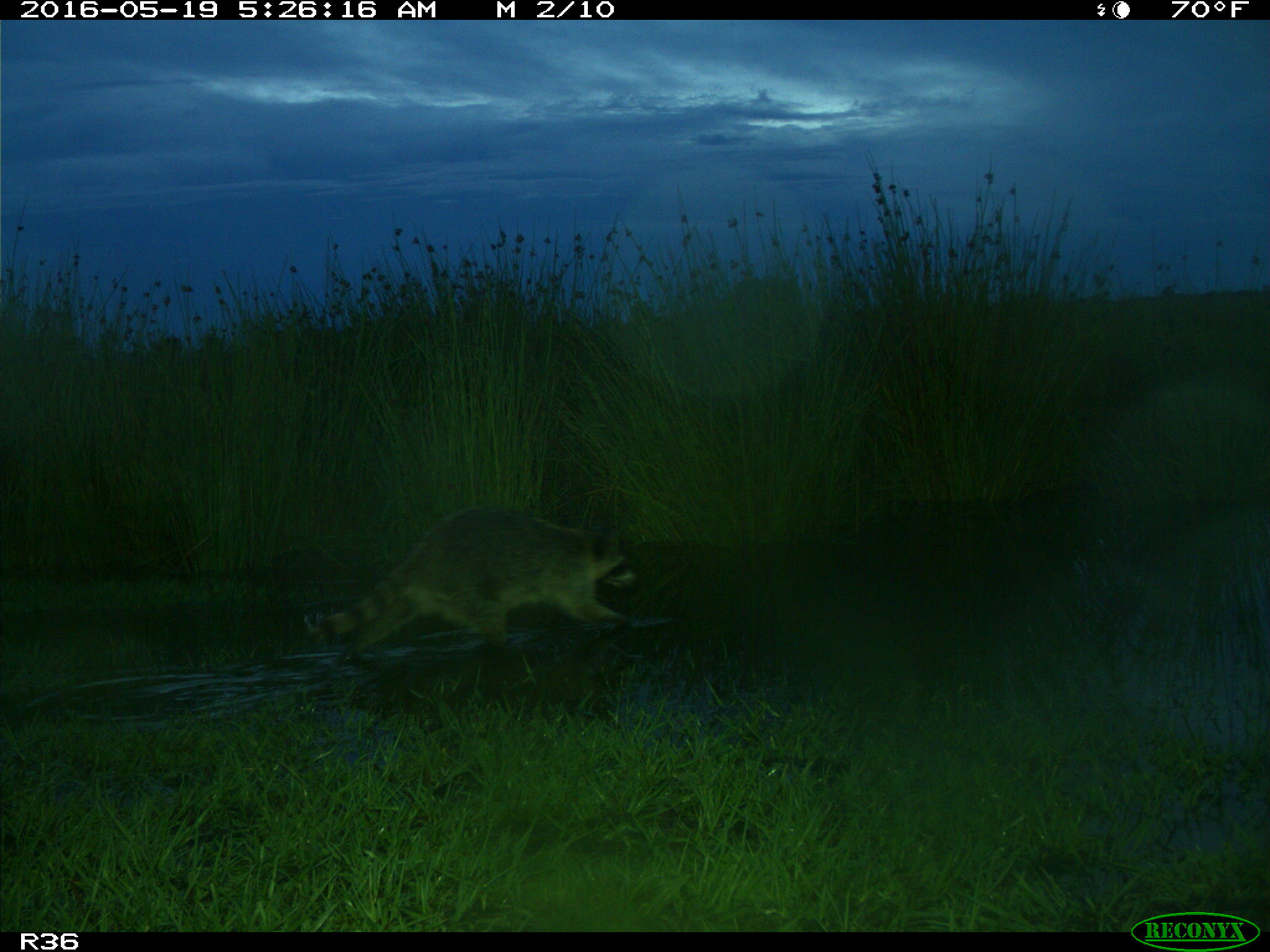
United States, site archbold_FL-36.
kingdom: Animalia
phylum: Chordata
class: Mammalia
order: Carnivora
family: Procyonidae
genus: Procyon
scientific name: Procyon lotor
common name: common raccoon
Procyon lotor (common raccoon).